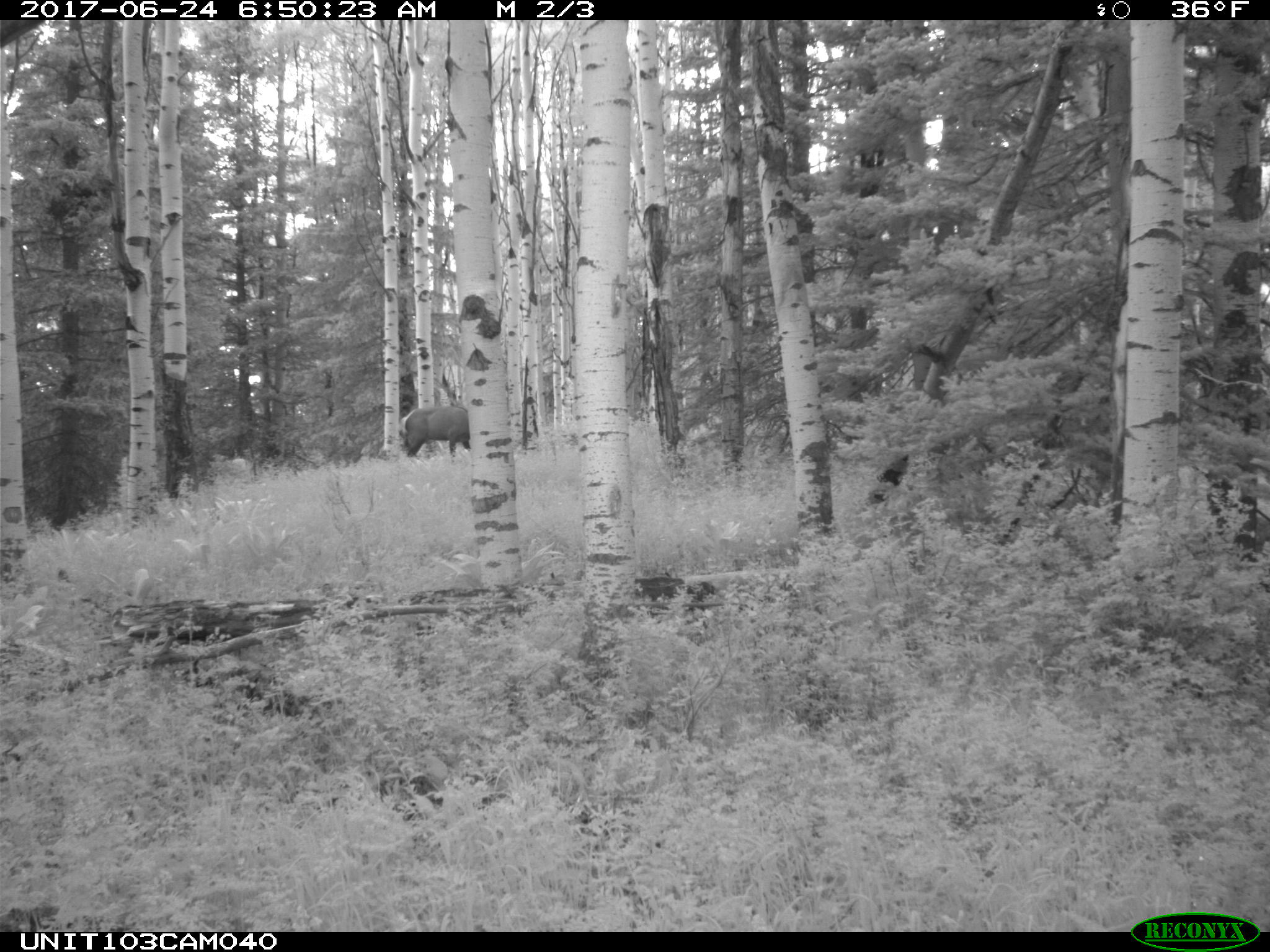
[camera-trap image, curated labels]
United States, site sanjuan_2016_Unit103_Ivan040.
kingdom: Animalia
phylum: Chordata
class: Mammalia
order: Artiodactyla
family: Cervidae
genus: Cervus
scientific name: Cervus elaphus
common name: red deer